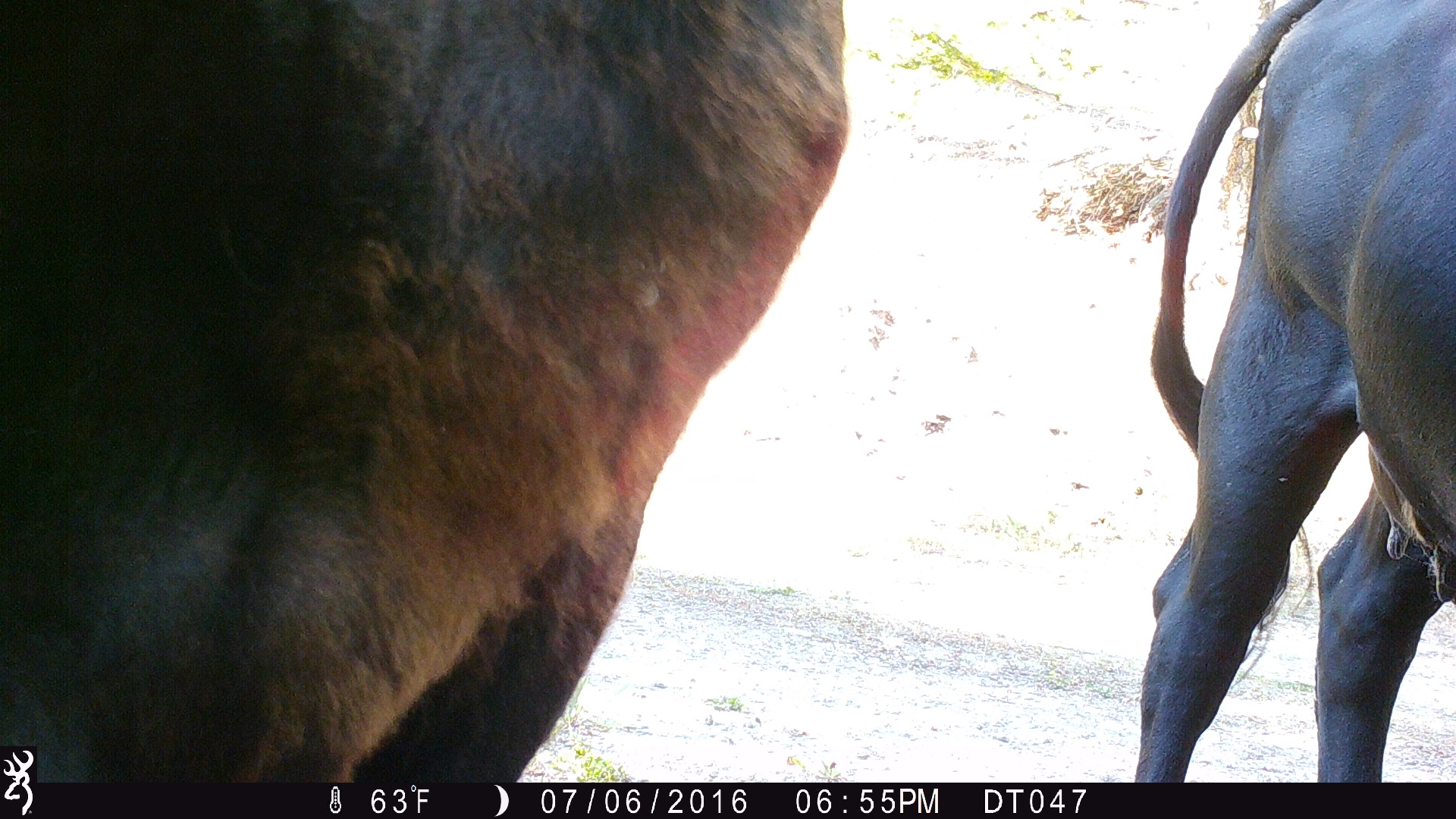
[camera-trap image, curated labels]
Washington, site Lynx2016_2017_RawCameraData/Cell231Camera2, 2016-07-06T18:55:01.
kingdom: Animalia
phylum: Chordata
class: Mammalia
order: Artiodactyla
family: Bovidae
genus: Bos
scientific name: Bos taurus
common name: domestic cattle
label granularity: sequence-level